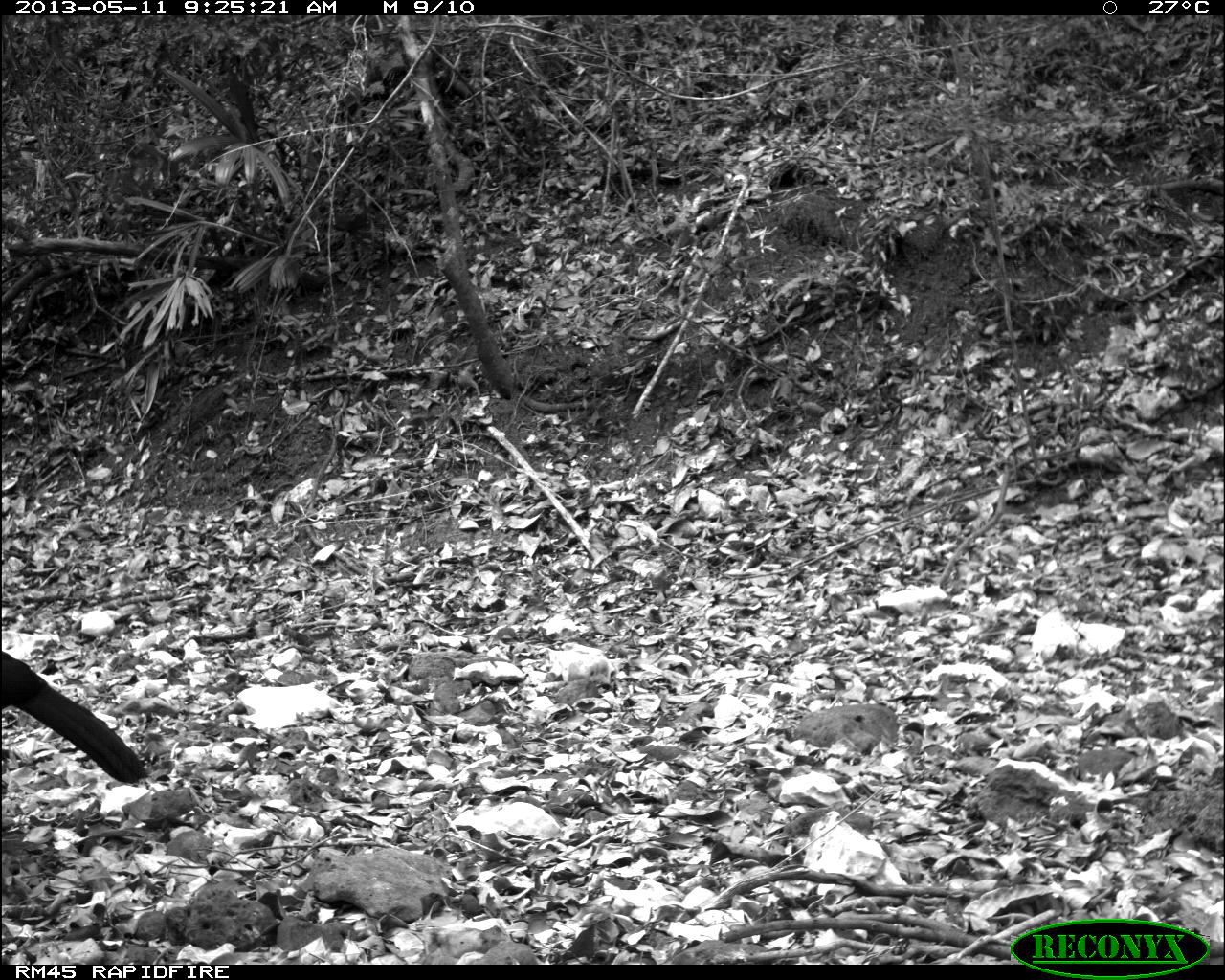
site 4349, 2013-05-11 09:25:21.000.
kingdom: Animalia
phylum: Chordata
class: Aves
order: Galliformes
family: Cracidae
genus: Crax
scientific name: Crax rubra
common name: great curassow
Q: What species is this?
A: Crax rubra (great curassow).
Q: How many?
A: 1.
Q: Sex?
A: Male.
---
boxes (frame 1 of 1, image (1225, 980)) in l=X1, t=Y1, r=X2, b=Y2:
crax rubra: l=0, t=650, r=140, b=783